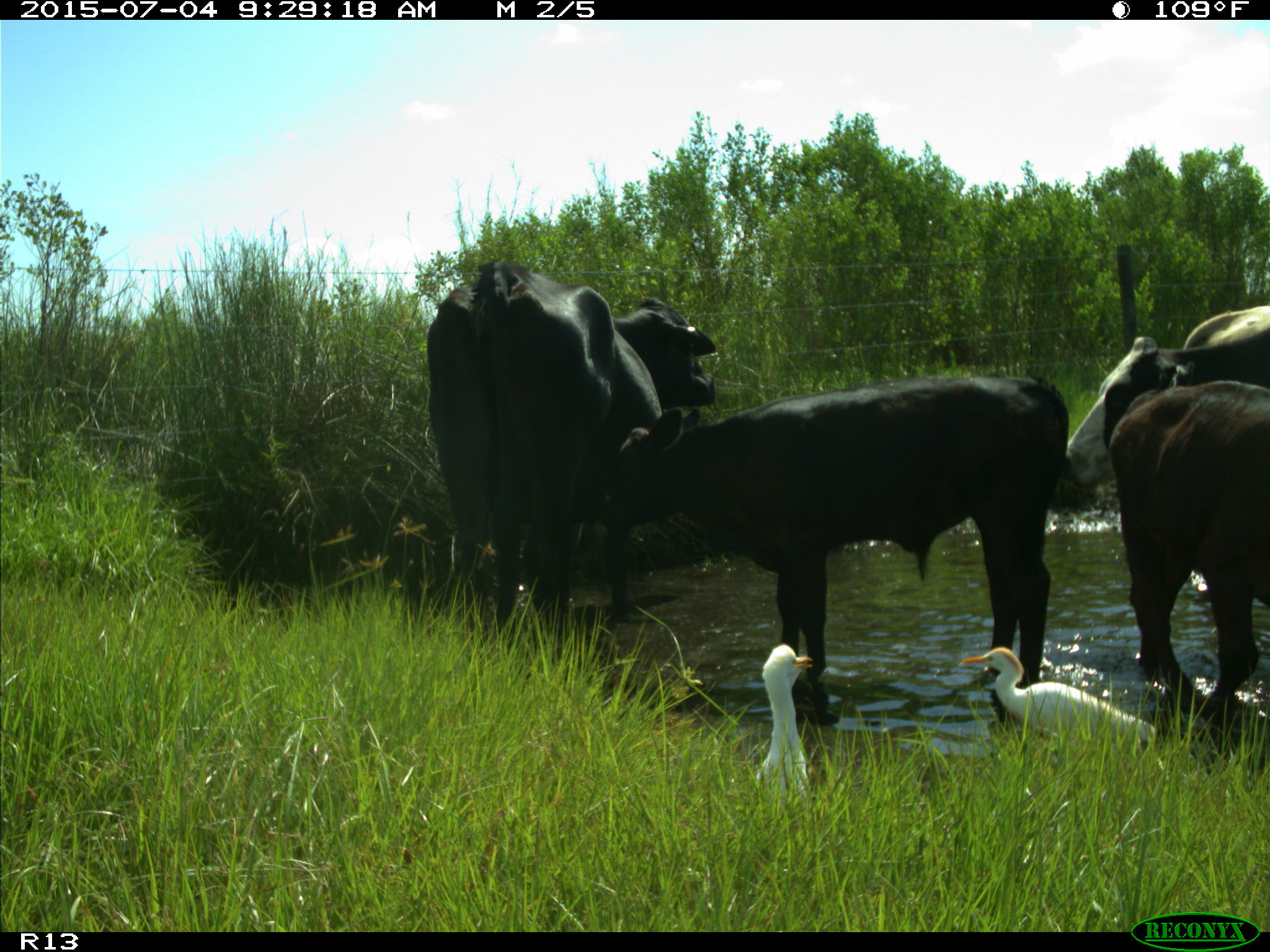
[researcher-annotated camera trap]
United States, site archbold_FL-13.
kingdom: Animalia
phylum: Chordata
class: Mammalia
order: Artiodactyla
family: Bovidae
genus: Bos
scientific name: Bos taurus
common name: domestic cow